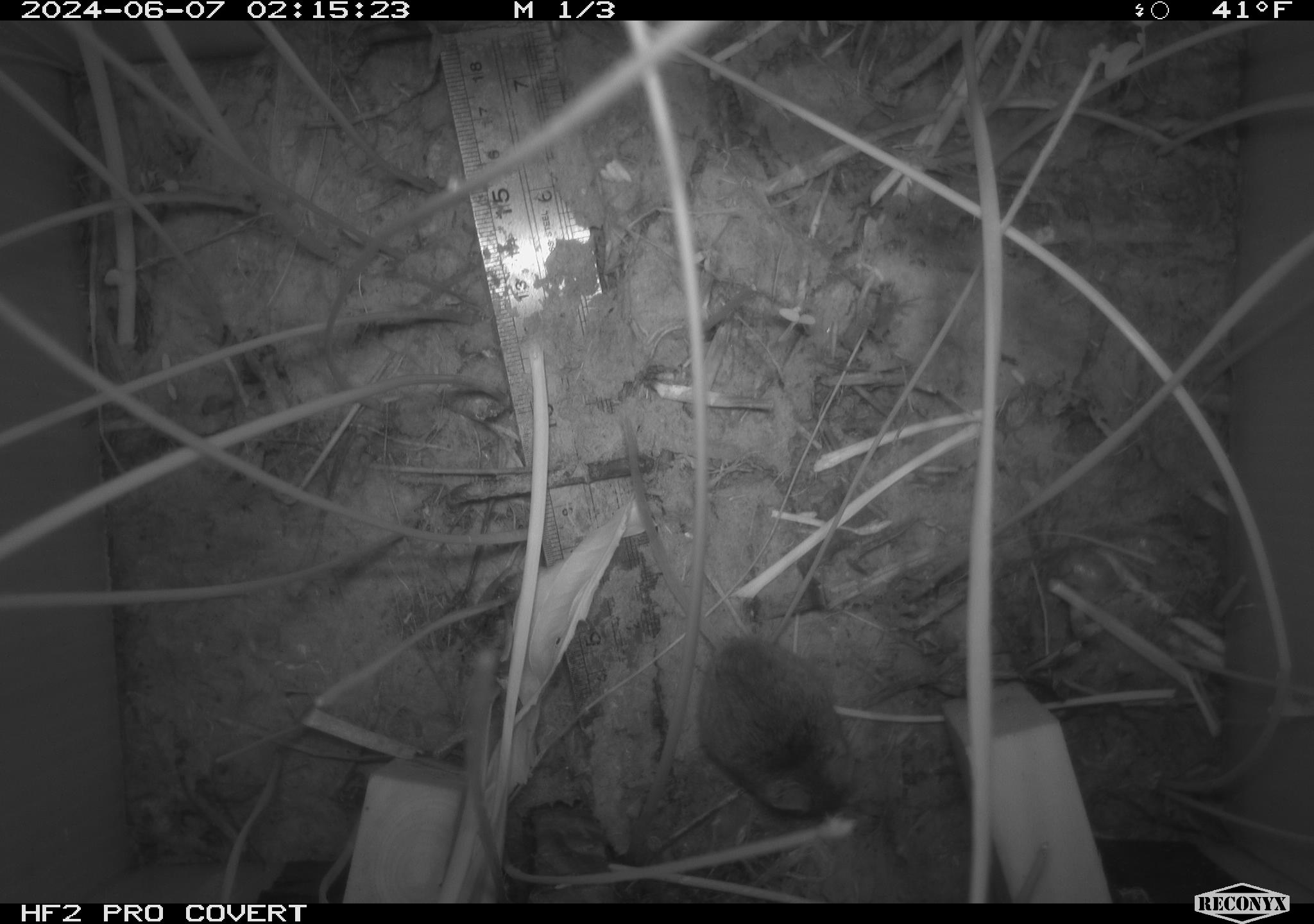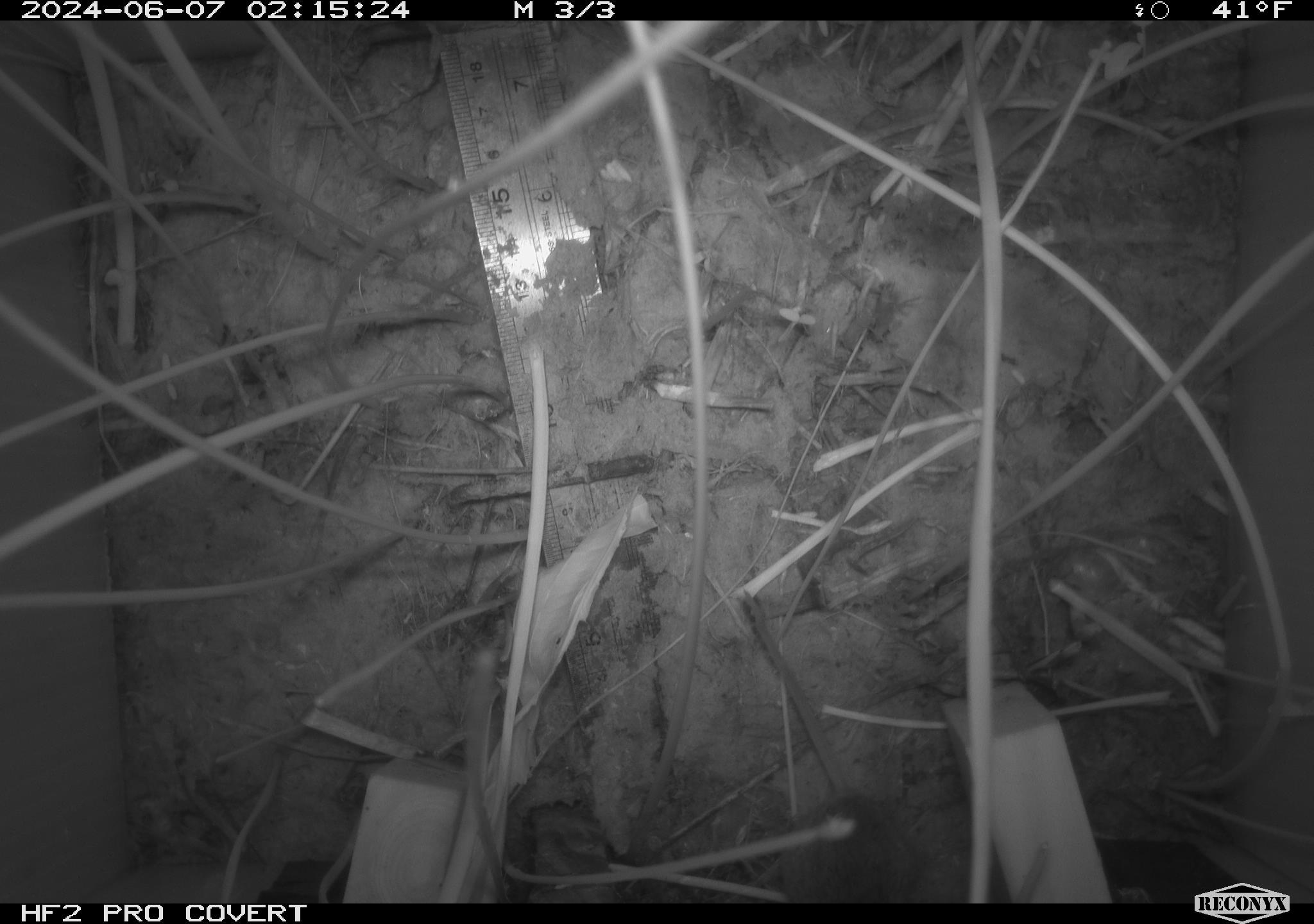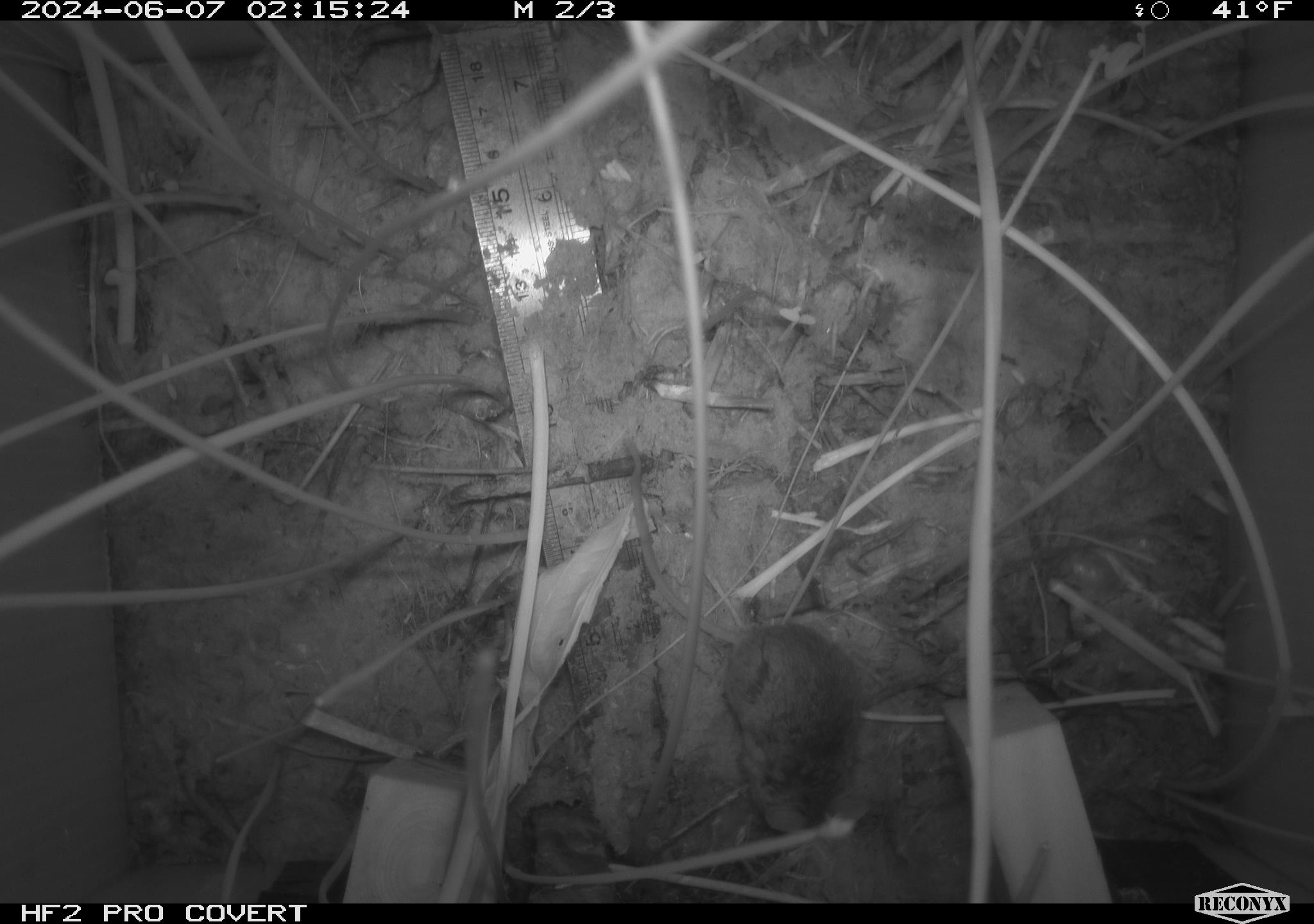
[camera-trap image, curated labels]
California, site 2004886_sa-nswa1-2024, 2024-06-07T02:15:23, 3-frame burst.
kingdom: Animalia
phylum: Chordata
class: Mammalia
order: Rodentia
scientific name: Rodentia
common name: rodent